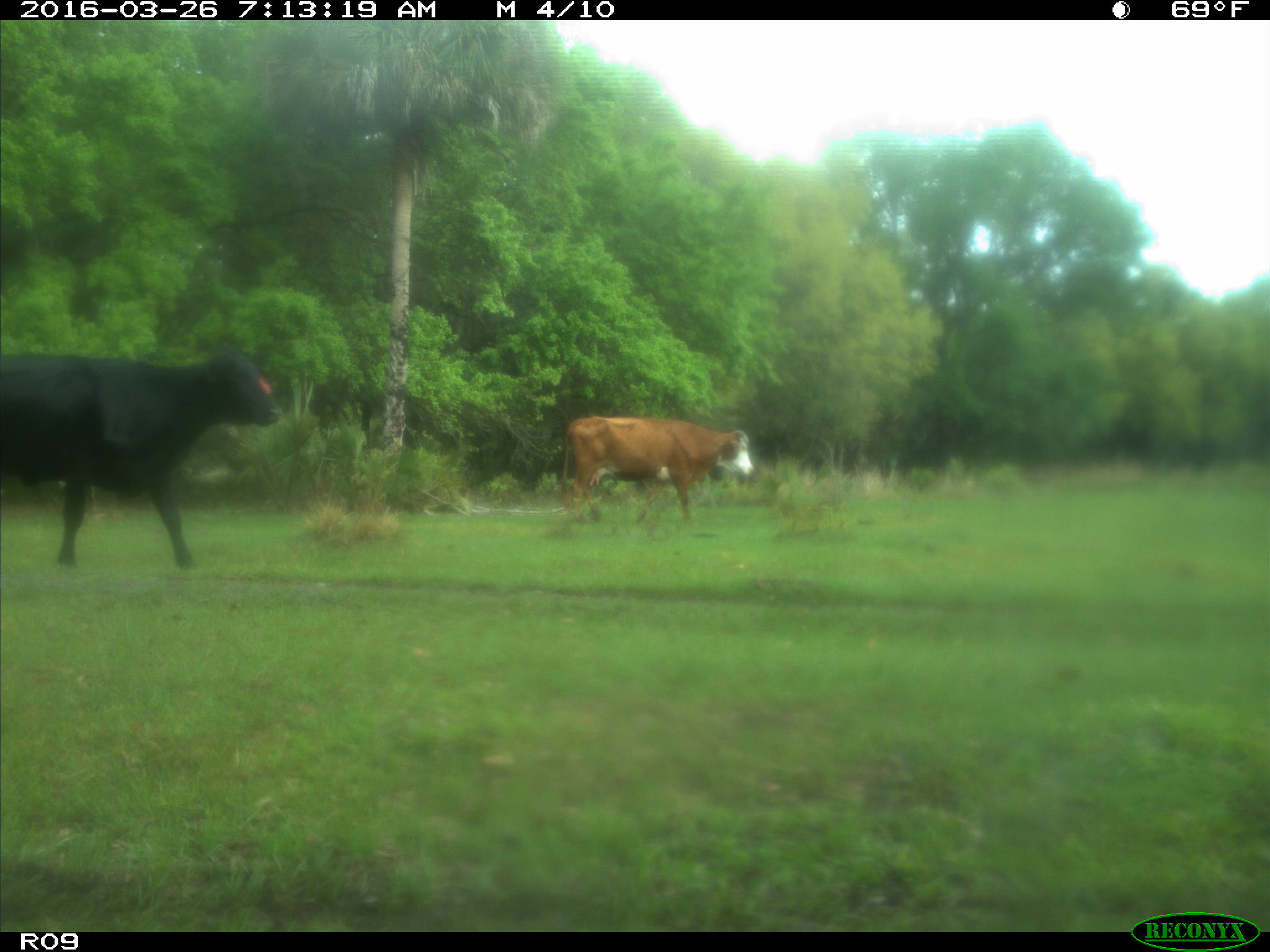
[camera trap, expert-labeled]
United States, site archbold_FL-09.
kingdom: Animalia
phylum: Chordata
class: Mammalia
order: Artiodactyla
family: Bovidae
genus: Bos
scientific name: Bos taurus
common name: domestic cow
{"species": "Bos taurus (domestic cow)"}